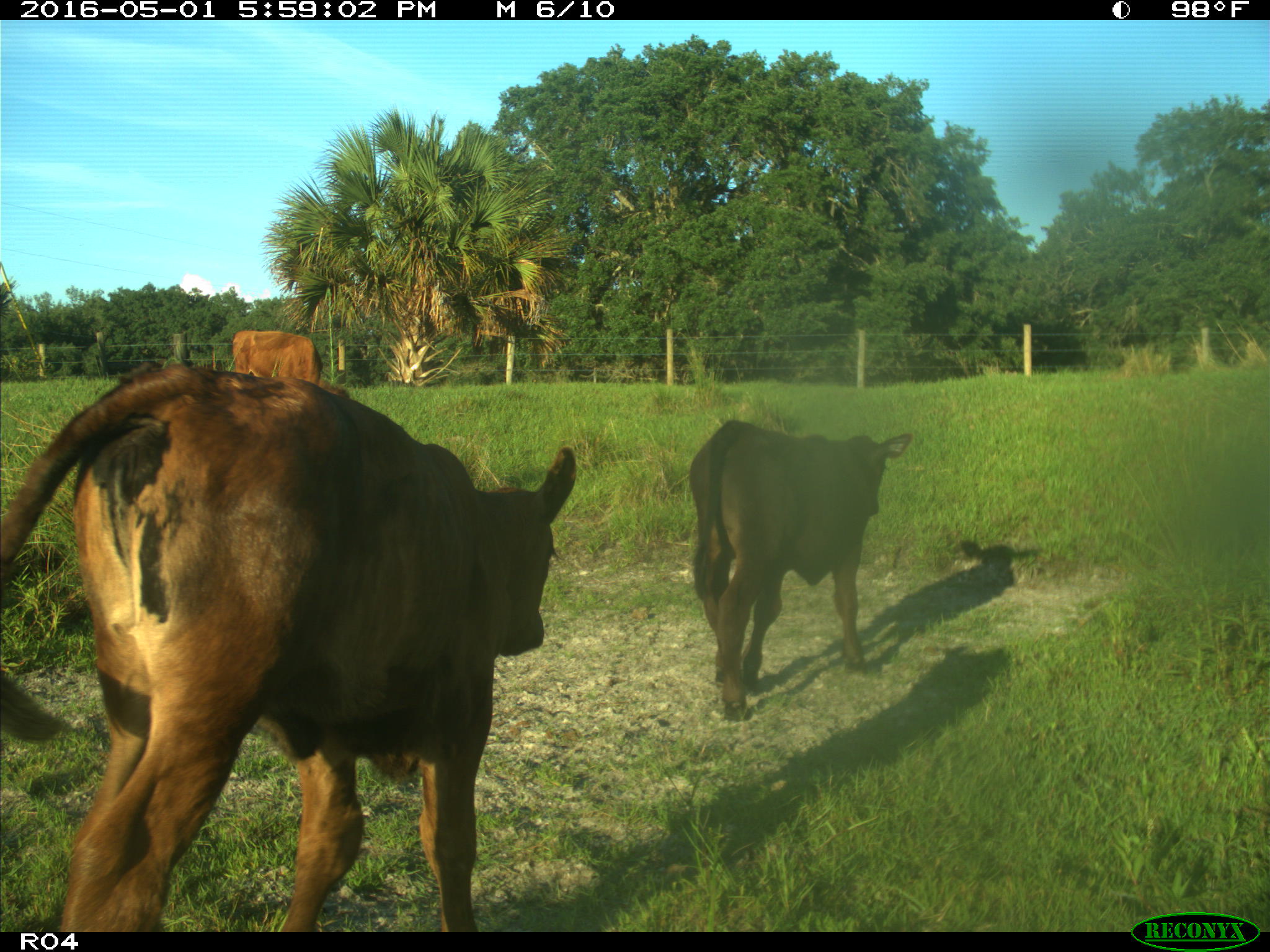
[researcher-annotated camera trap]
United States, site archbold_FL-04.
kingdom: Animalia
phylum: Chordata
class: Mammalia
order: Artiodactyla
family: Bovidae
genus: Bos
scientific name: Bos taurus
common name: domestic cow